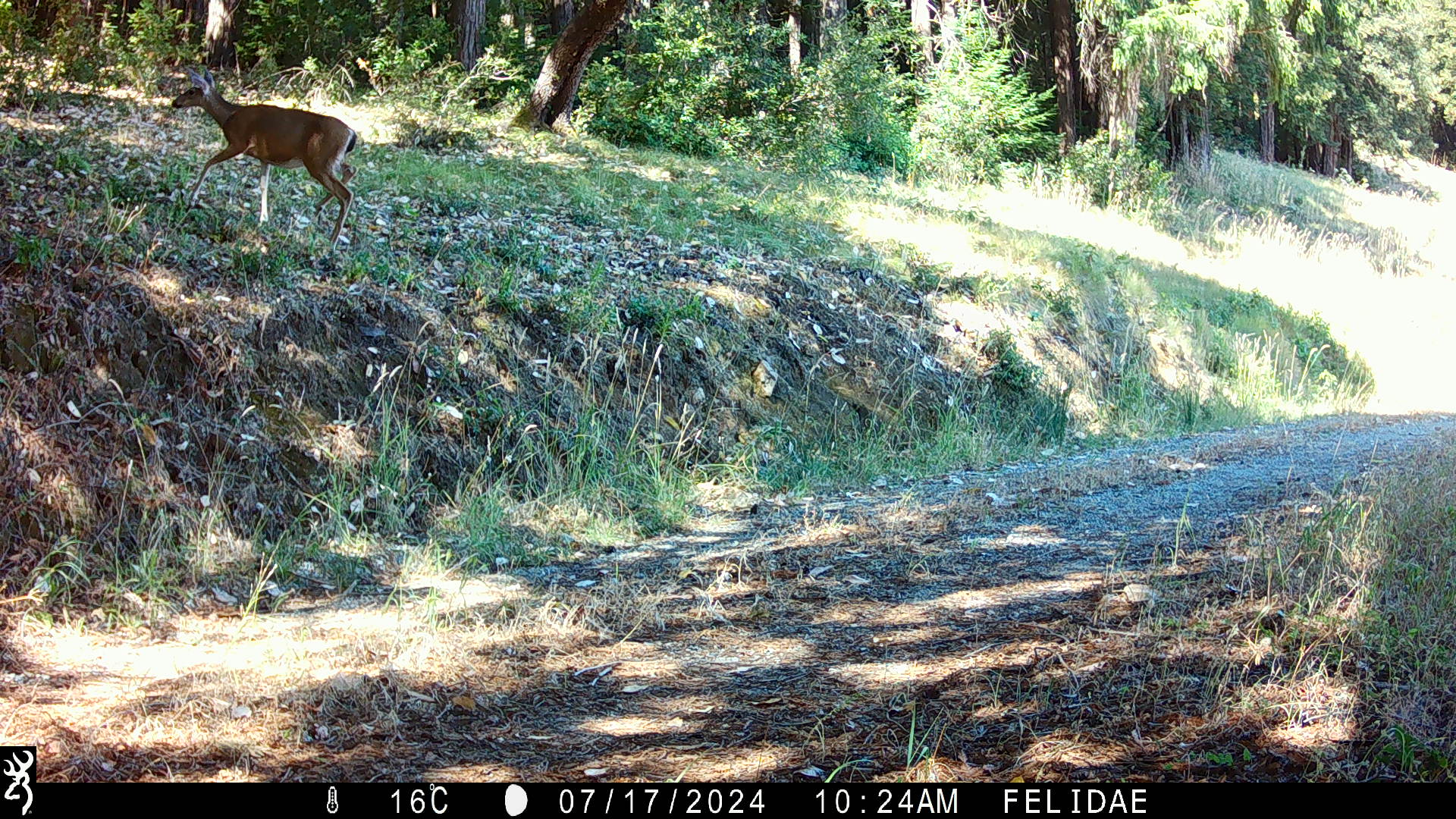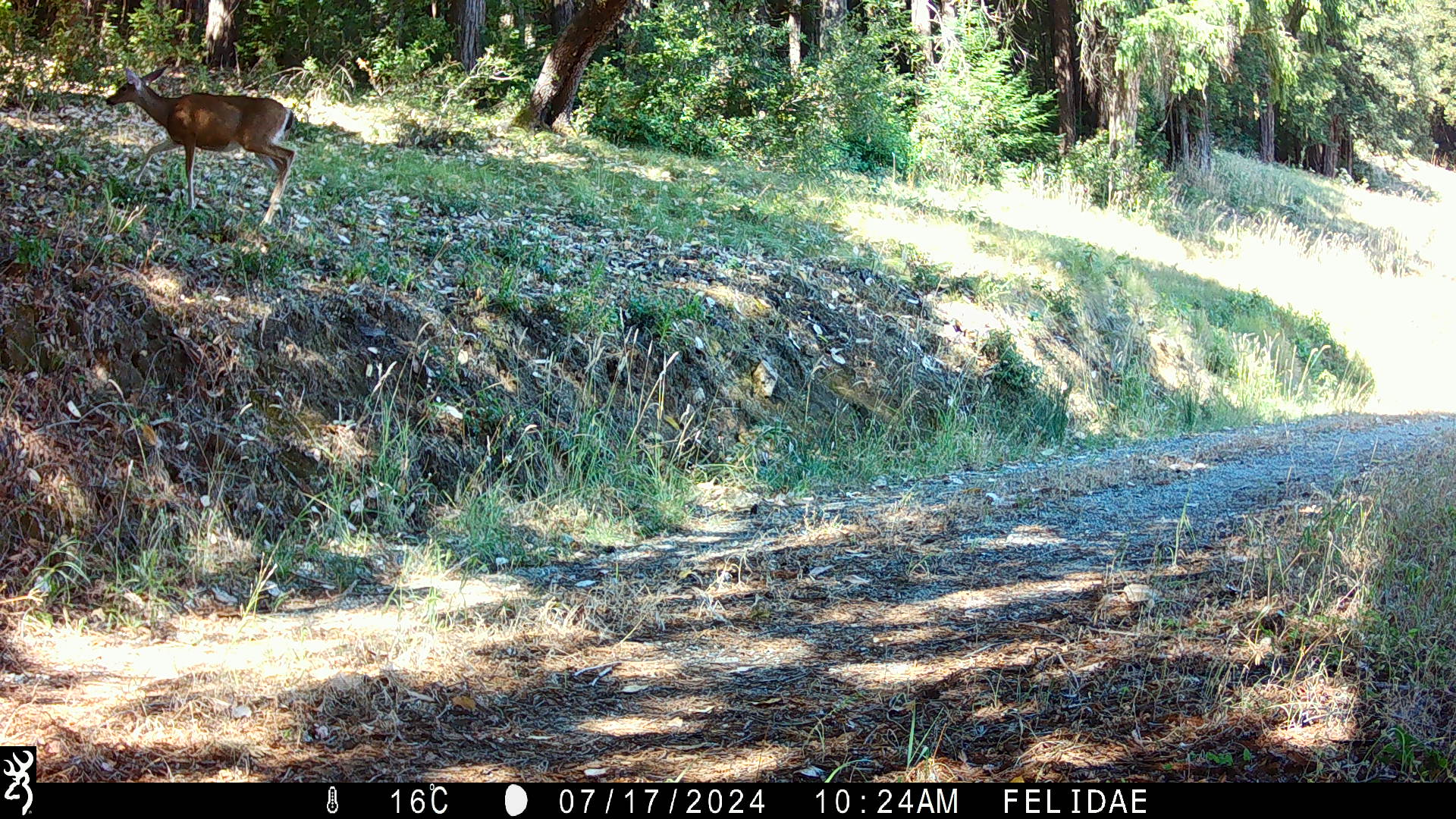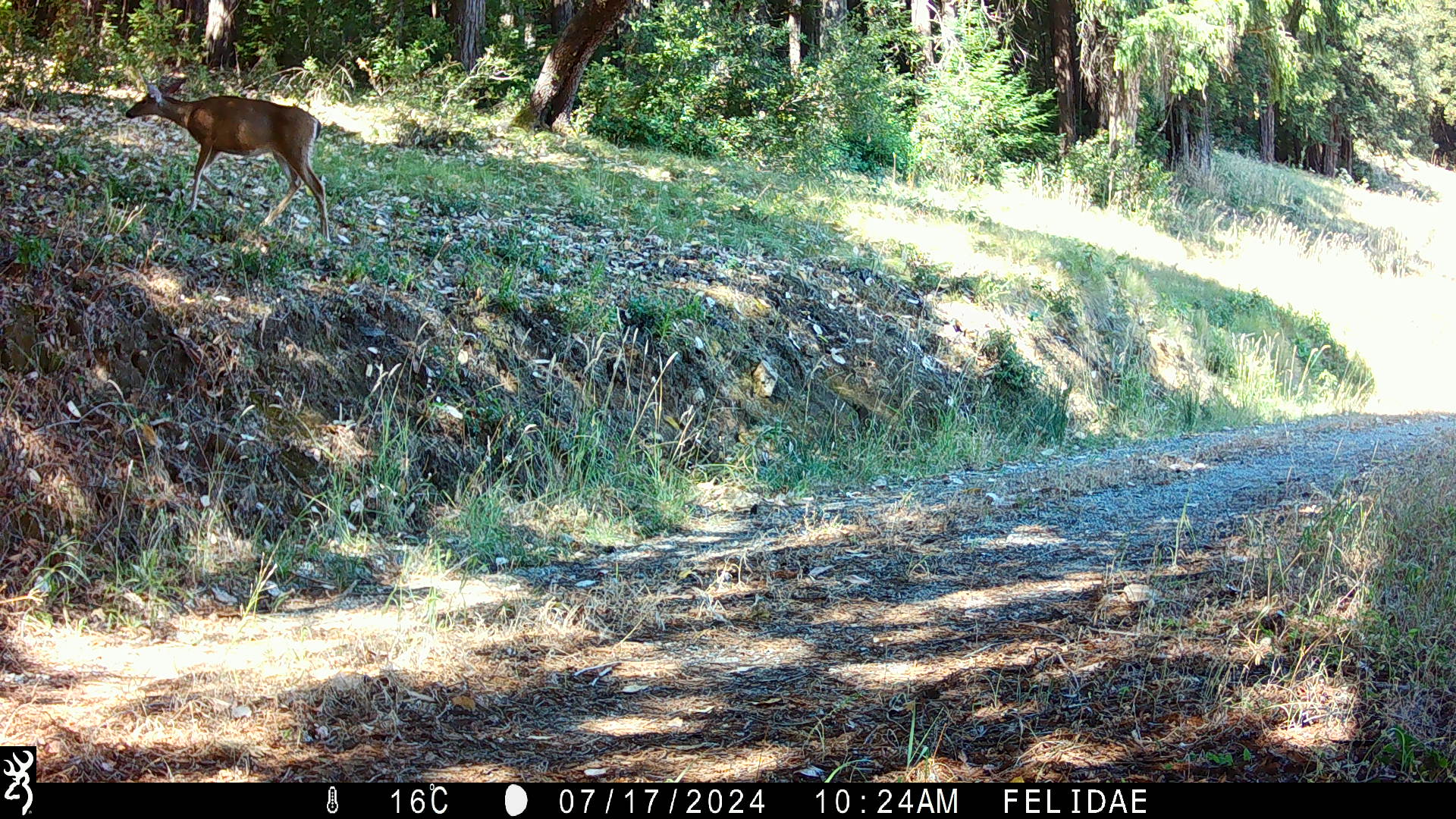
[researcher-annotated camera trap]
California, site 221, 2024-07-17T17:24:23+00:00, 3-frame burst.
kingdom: Animalia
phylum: Chordata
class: Mammalia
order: Artiodactyla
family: Cervidae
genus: Odocoileus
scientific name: Odocoileus hemionus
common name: mule deer